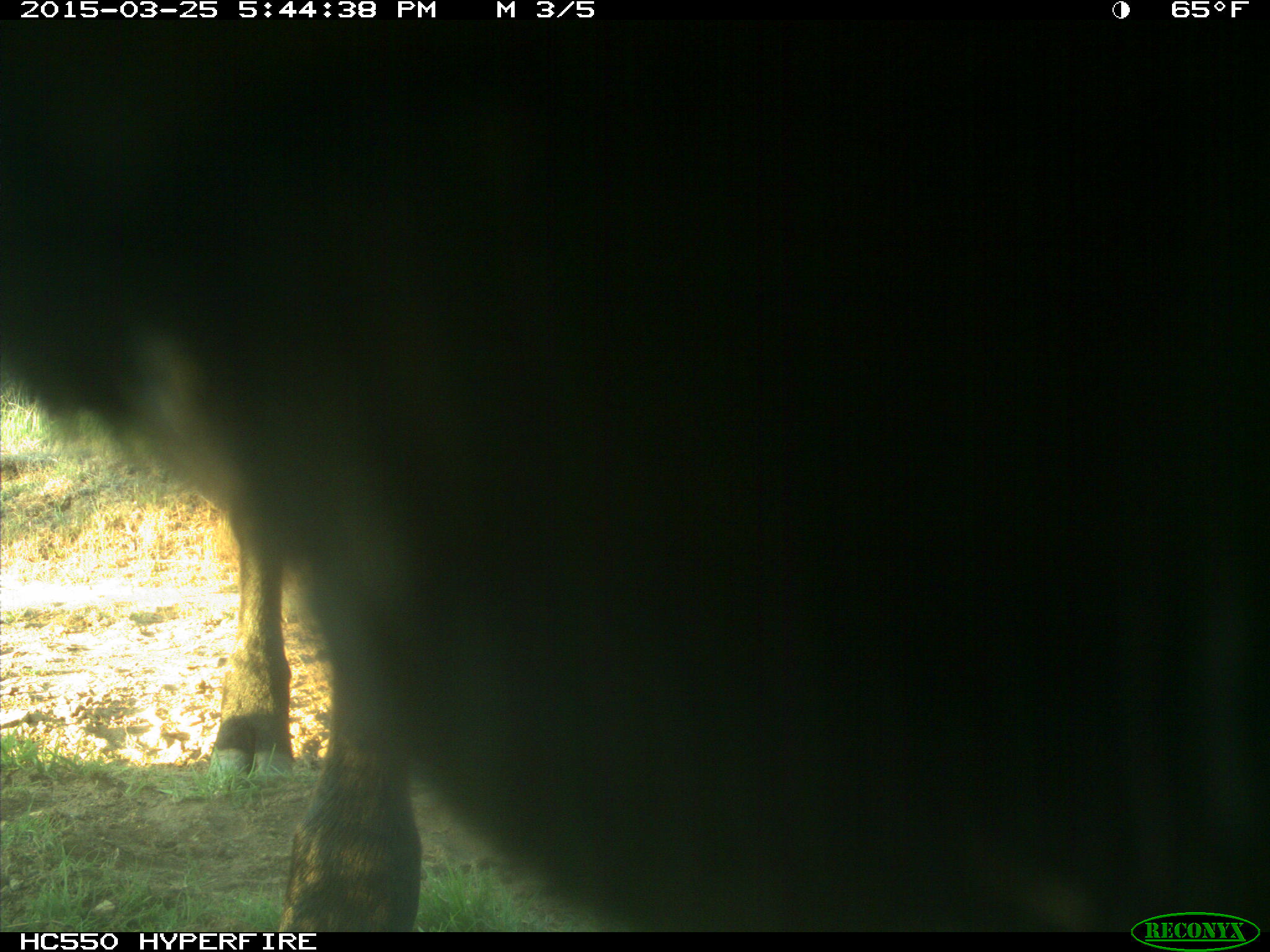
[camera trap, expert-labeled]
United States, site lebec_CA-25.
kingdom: Animalia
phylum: Chordata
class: Mammalia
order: Artiodactyla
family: Bovidae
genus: Bos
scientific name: Bos taurus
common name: domestic cow